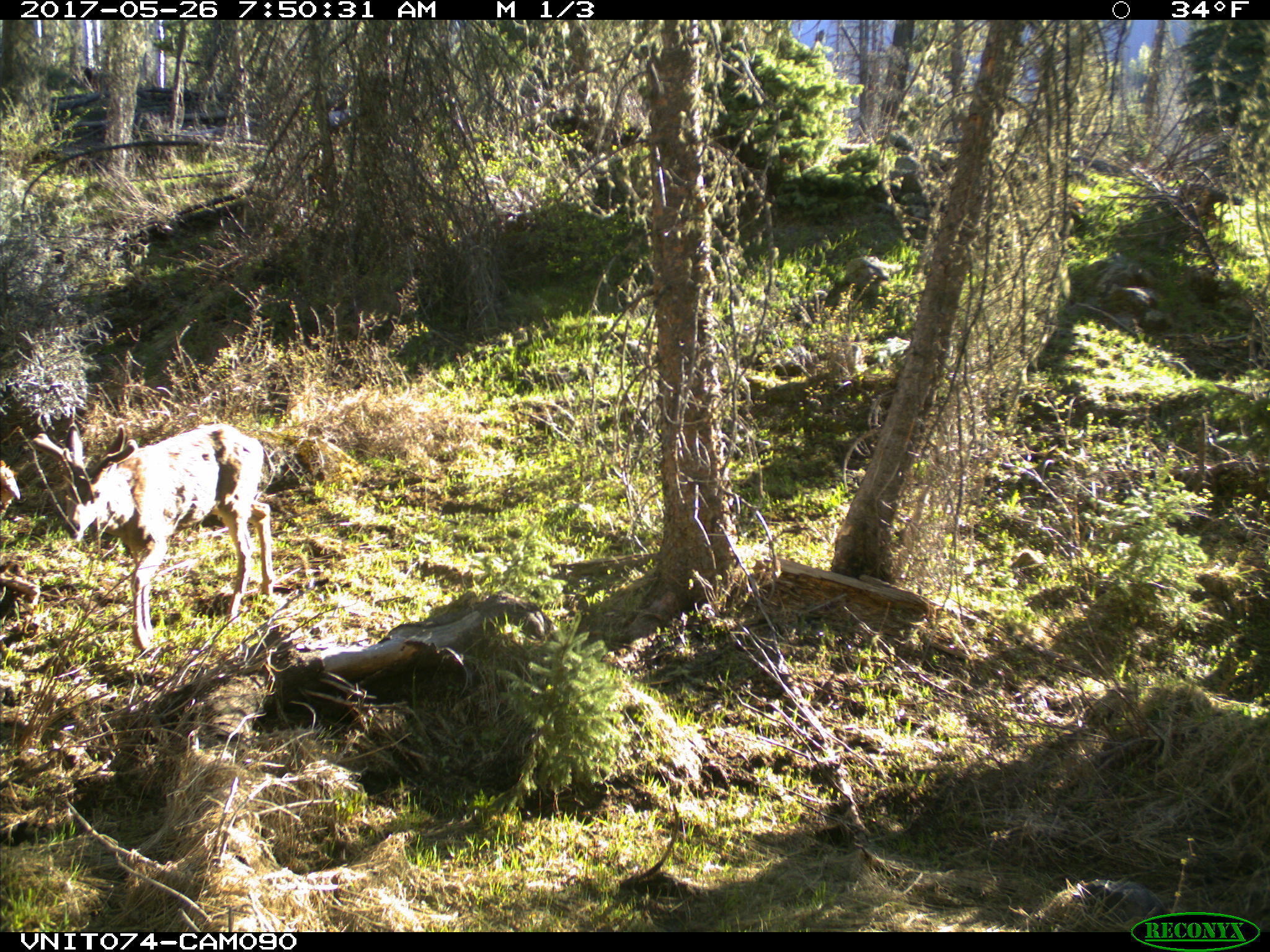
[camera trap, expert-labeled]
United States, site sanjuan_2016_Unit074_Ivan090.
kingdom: Animalia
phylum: Chordata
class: Mammalia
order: Artiodactyla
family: Cervidae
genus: Odocoileus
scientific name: Odocoileus hemionus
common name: mule deer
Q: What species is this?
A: Odocoileus hemionus (mule deer).